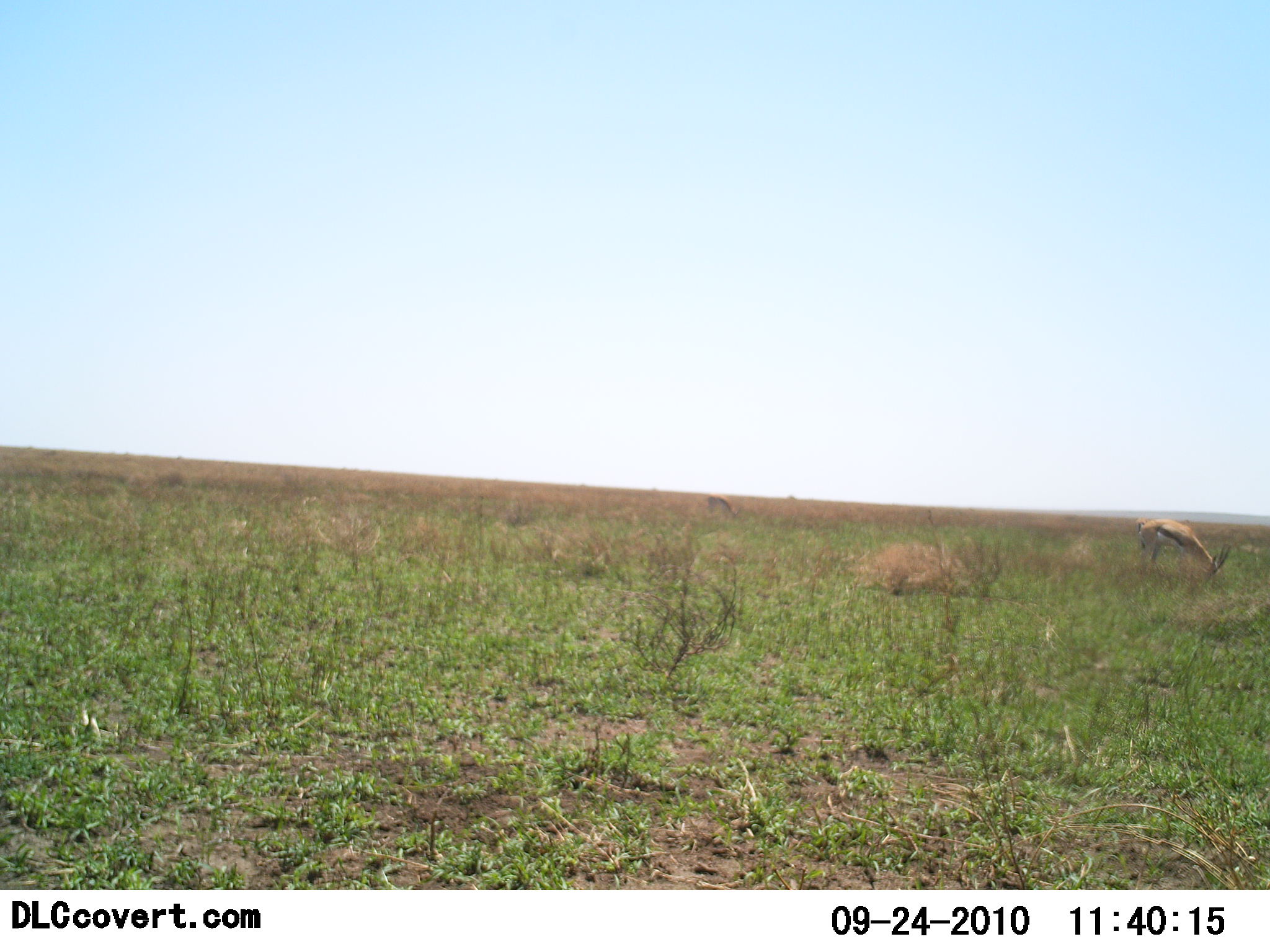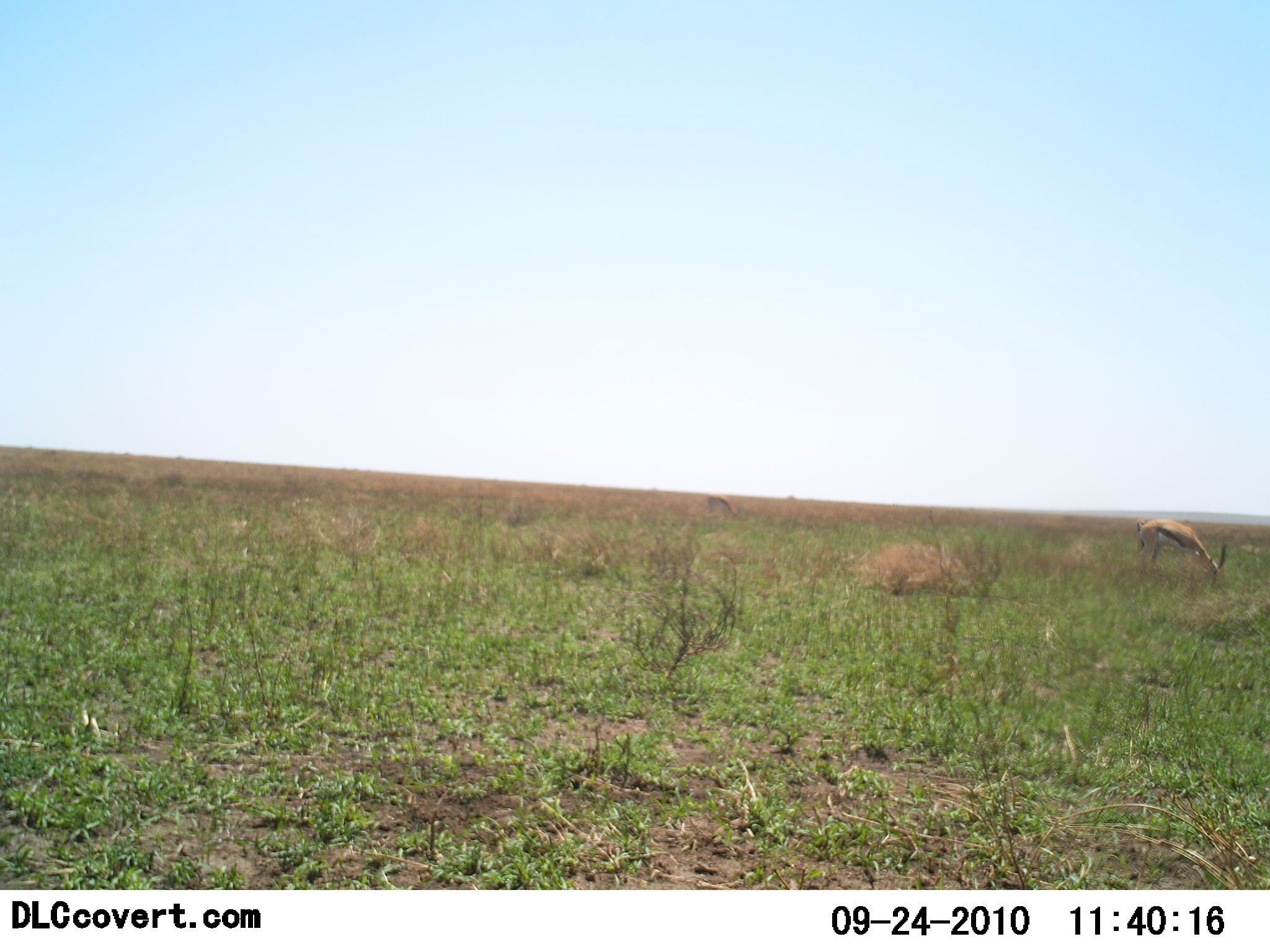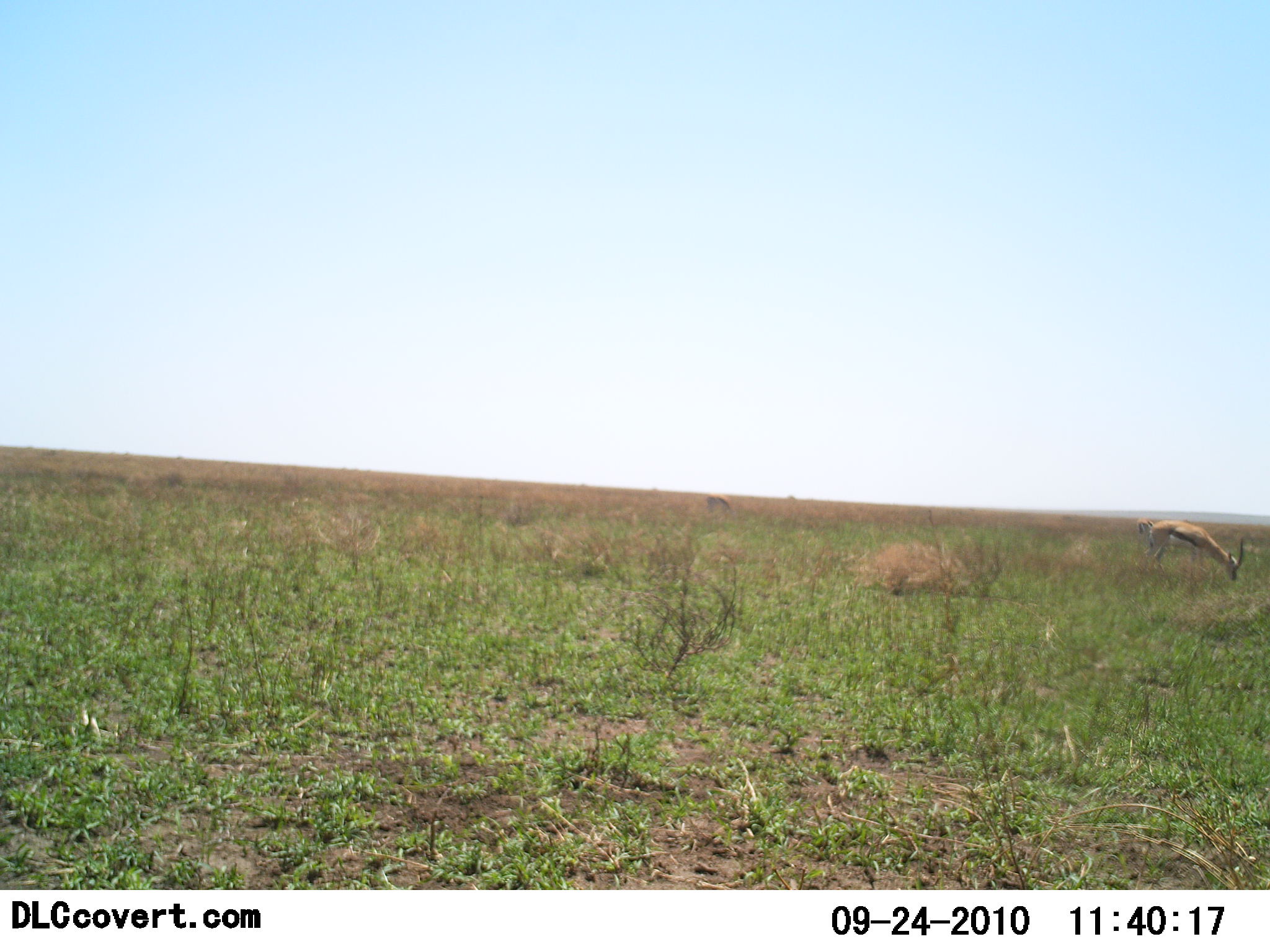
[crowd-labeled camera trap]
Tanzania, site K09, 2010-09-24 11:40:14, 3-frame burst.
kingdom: Animalia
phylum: Chordata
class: Mammalia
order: Artiodactyla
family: Bovidae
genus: Eudorcas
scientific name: Eudorcas thomsonii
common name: thomson's gazelle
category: gazellethomsons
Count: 2.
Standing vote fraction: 45%.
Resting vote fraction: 0%.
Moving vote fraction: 0%.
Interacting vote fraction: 0%.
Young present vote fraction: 0%.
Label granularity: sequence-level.